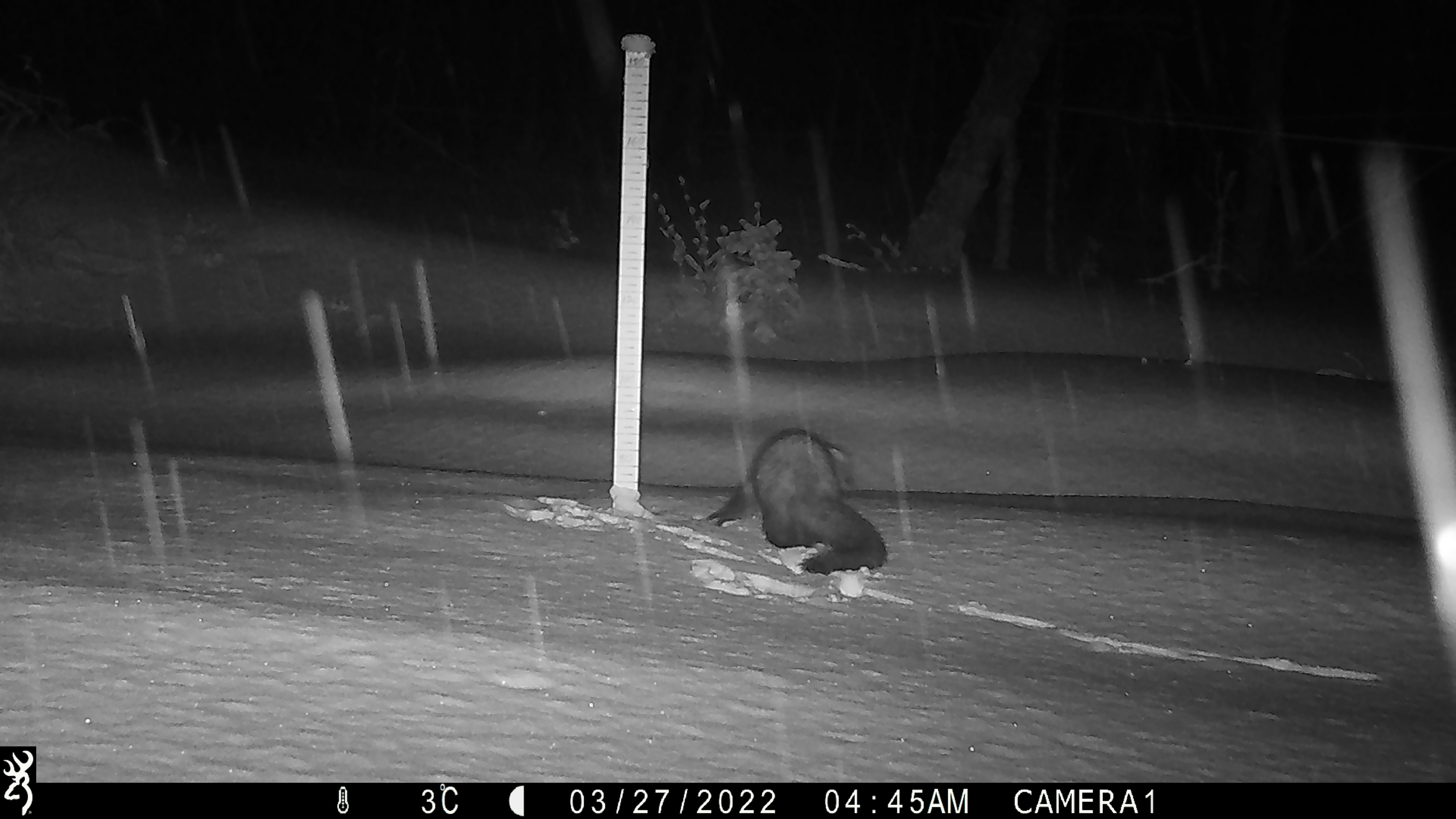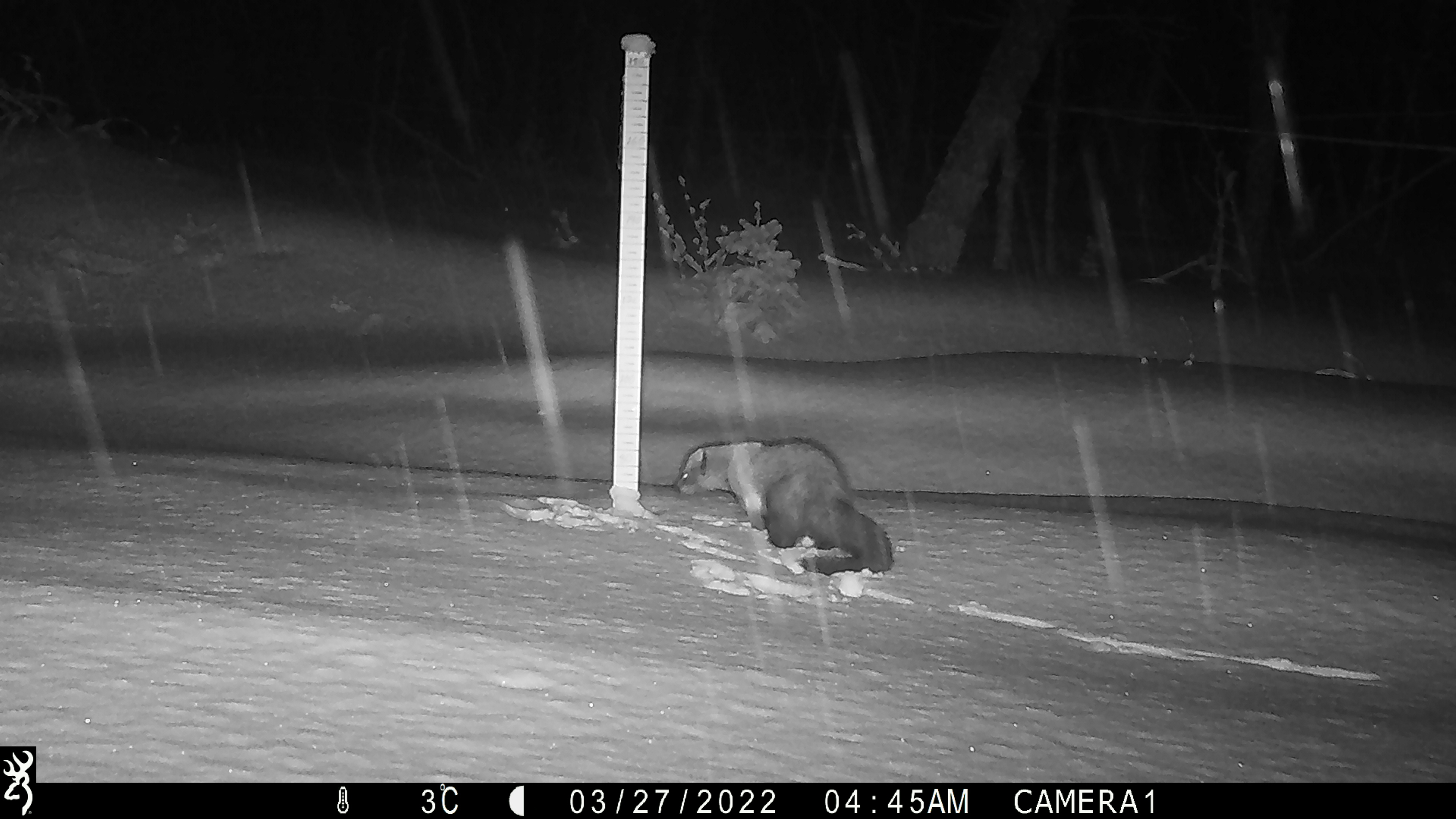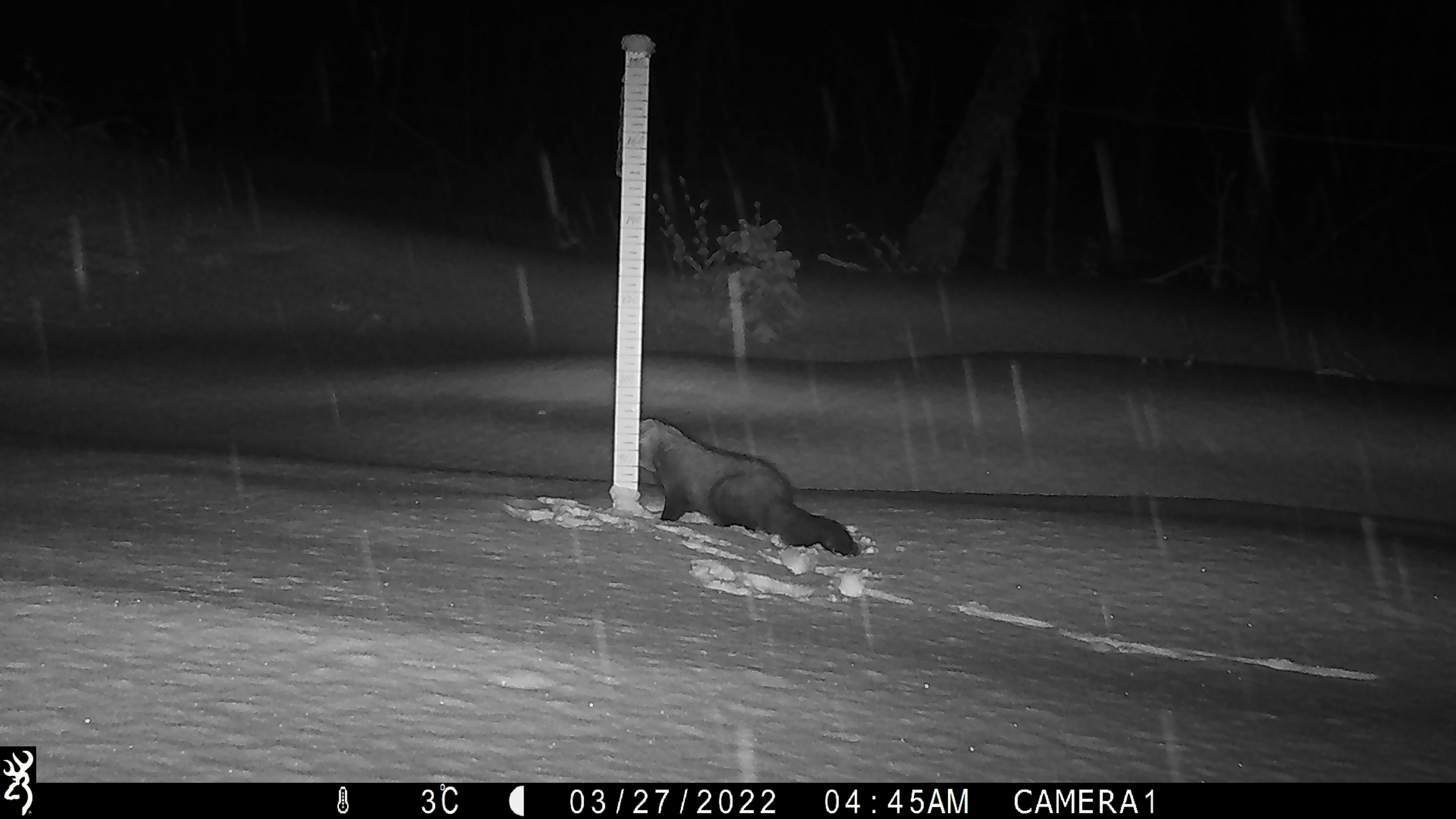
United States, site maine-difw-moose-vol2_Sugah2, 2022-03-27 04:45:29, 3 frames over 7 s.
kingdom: Animalia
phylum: Chordata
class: Mammalia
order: Carnivora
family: Mustelidae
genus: Pekania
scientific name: Pekania pennanti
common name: fisher